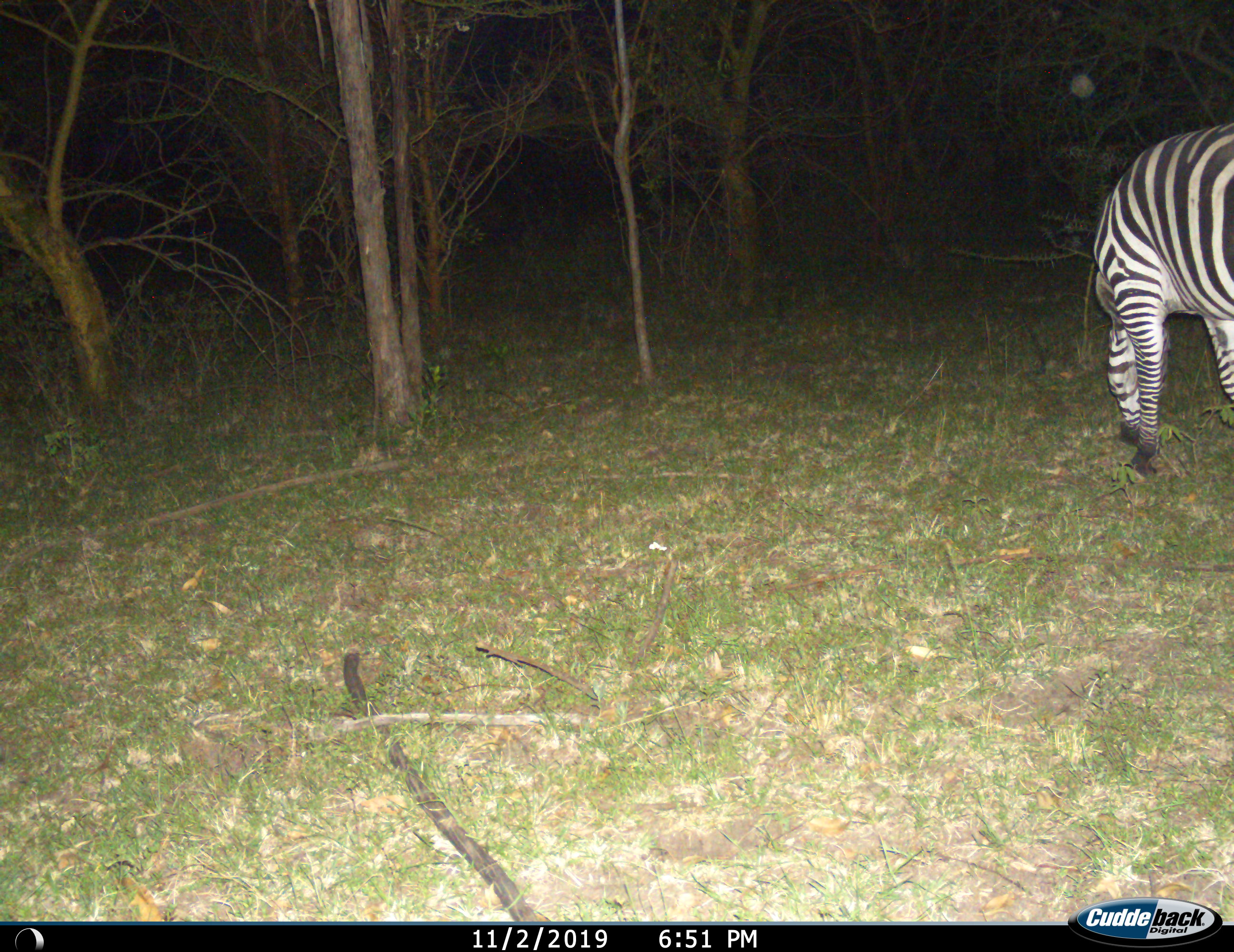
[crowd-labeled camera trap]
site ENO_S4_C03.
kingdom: Animalia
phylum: Chordata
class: Mammalia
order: Perissodactyla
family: Equidae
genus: Equus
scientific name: Equus quagga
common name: plains zebra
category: zebraplains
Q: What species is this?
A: Zebraplains (plains zebra) (Equus quagga).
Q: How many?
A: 1.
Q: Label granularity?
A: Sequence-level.